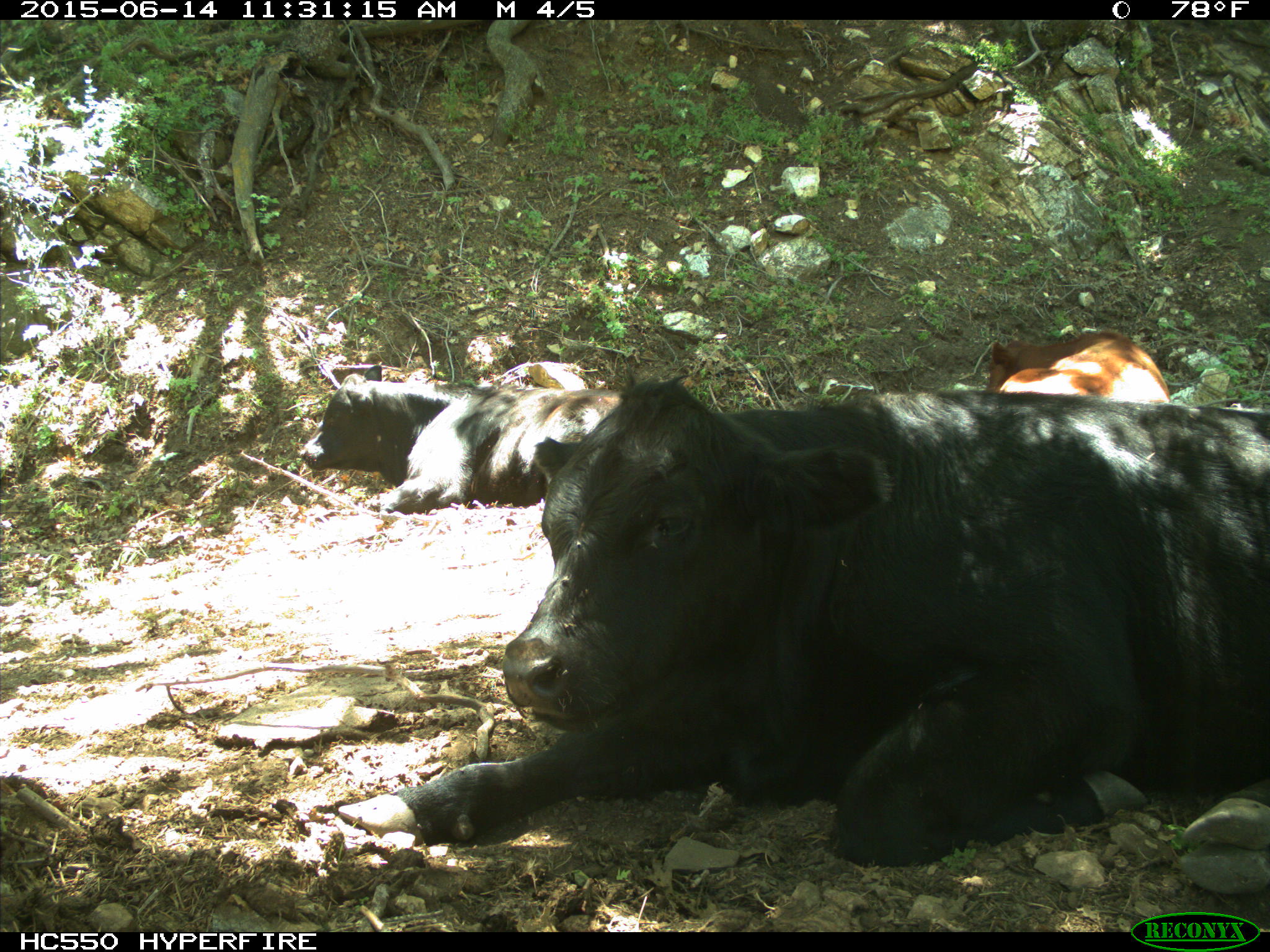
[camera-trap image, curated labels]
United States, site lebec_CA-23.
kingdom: Animalia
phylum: Chordata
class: Mammalia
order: Artiodactyla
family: Bovidae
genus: Bos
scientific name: Bos taurus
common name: domestic cow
Bos taurus (domestic cow).